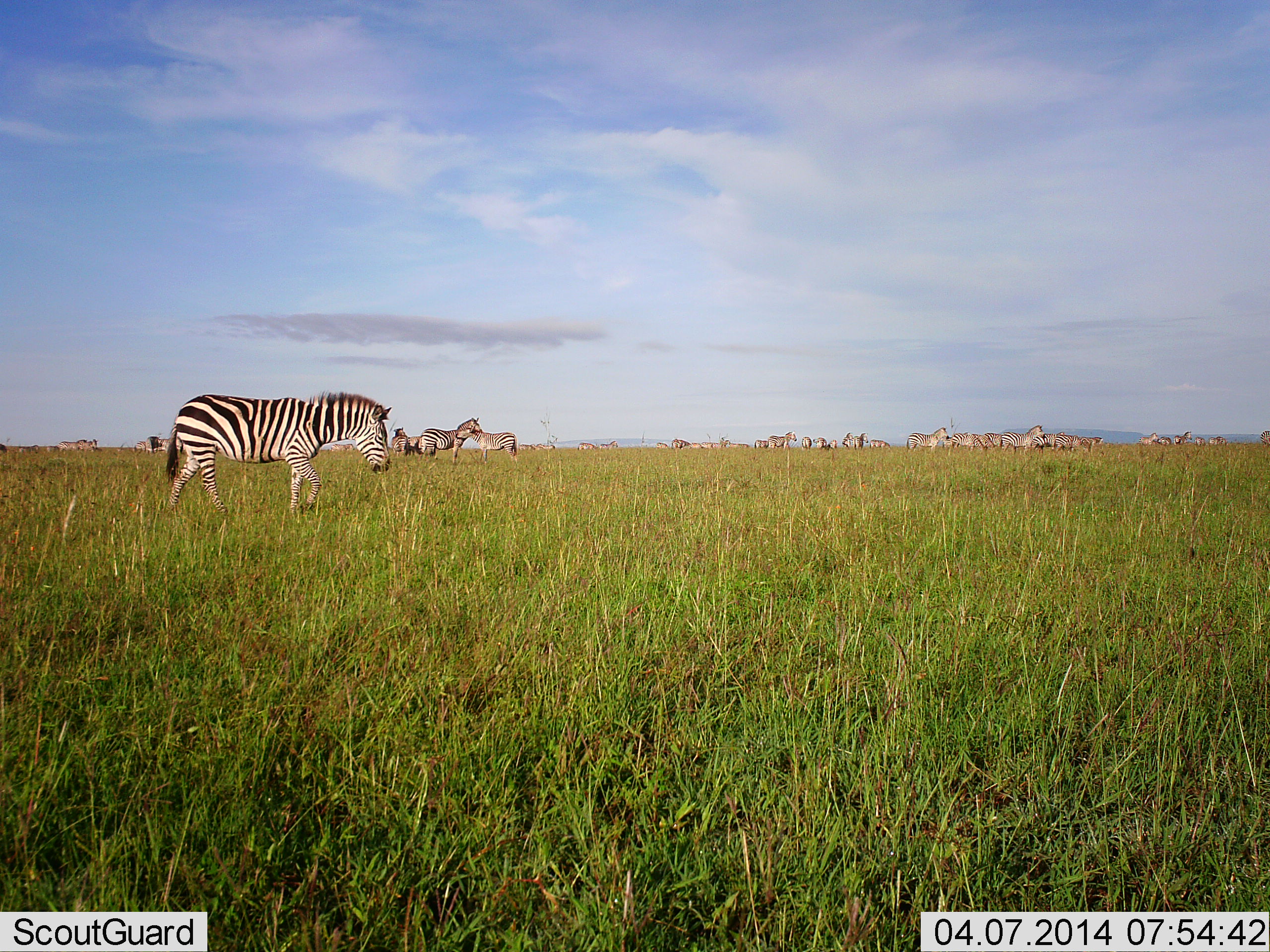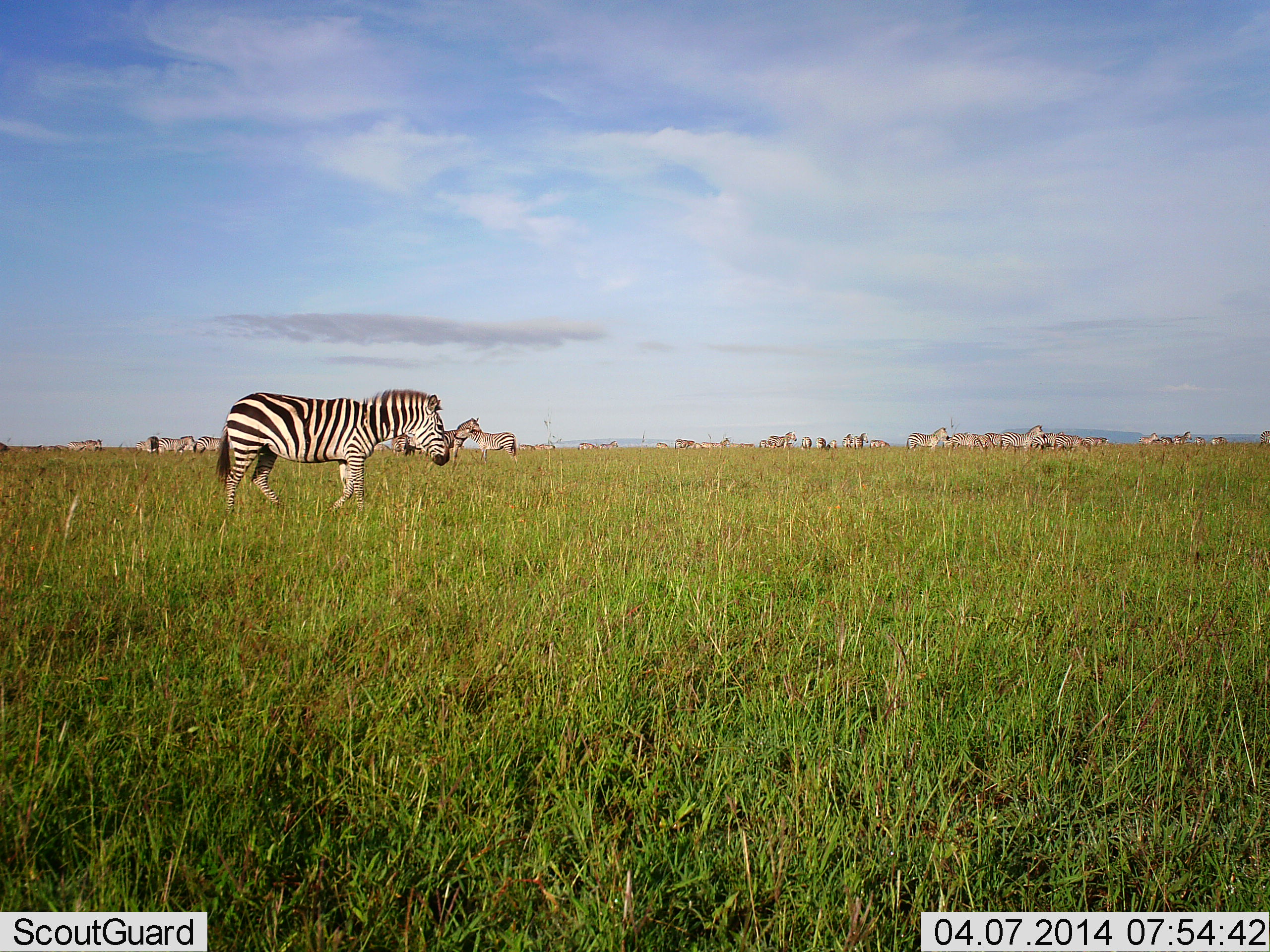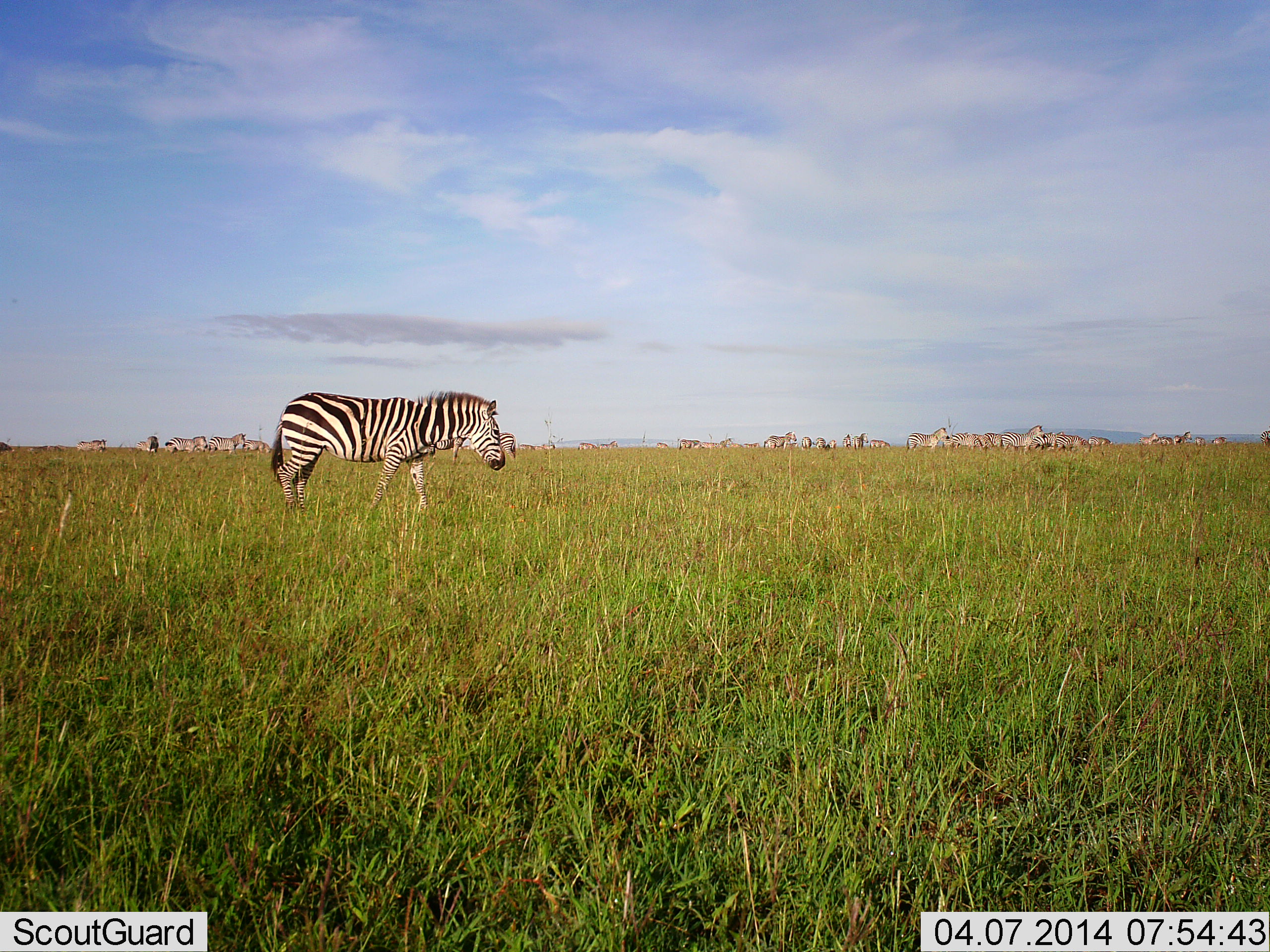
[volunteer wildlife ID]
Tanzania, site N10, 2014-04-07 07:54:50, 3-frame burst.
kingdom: Animalia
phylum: Chordata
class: Mammalia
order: Perissodactyla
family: Equidae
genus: Equus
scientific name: Equus quagga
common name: plains zebra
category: zebra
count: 11-50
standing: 69%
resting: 9%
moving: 78%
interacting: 8%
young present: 0%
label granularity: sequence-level